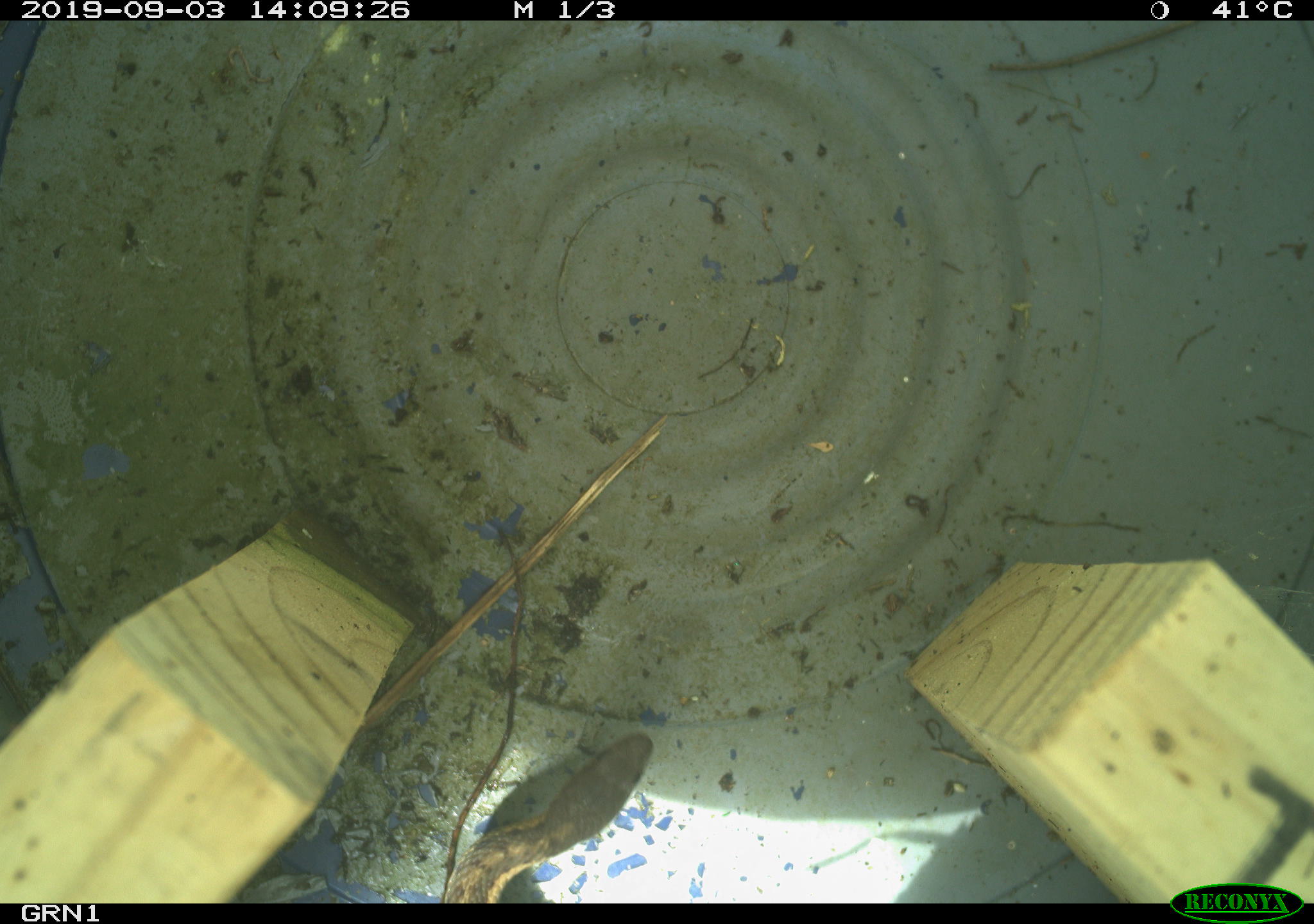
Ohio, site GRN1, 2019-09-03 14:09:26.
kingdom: Animalia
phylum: Chordata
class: Reptilia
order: Squamata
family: Colubridae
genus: Thamnophis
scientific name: Thamnophis sirtalis sirtalis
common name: eastern gartersnake